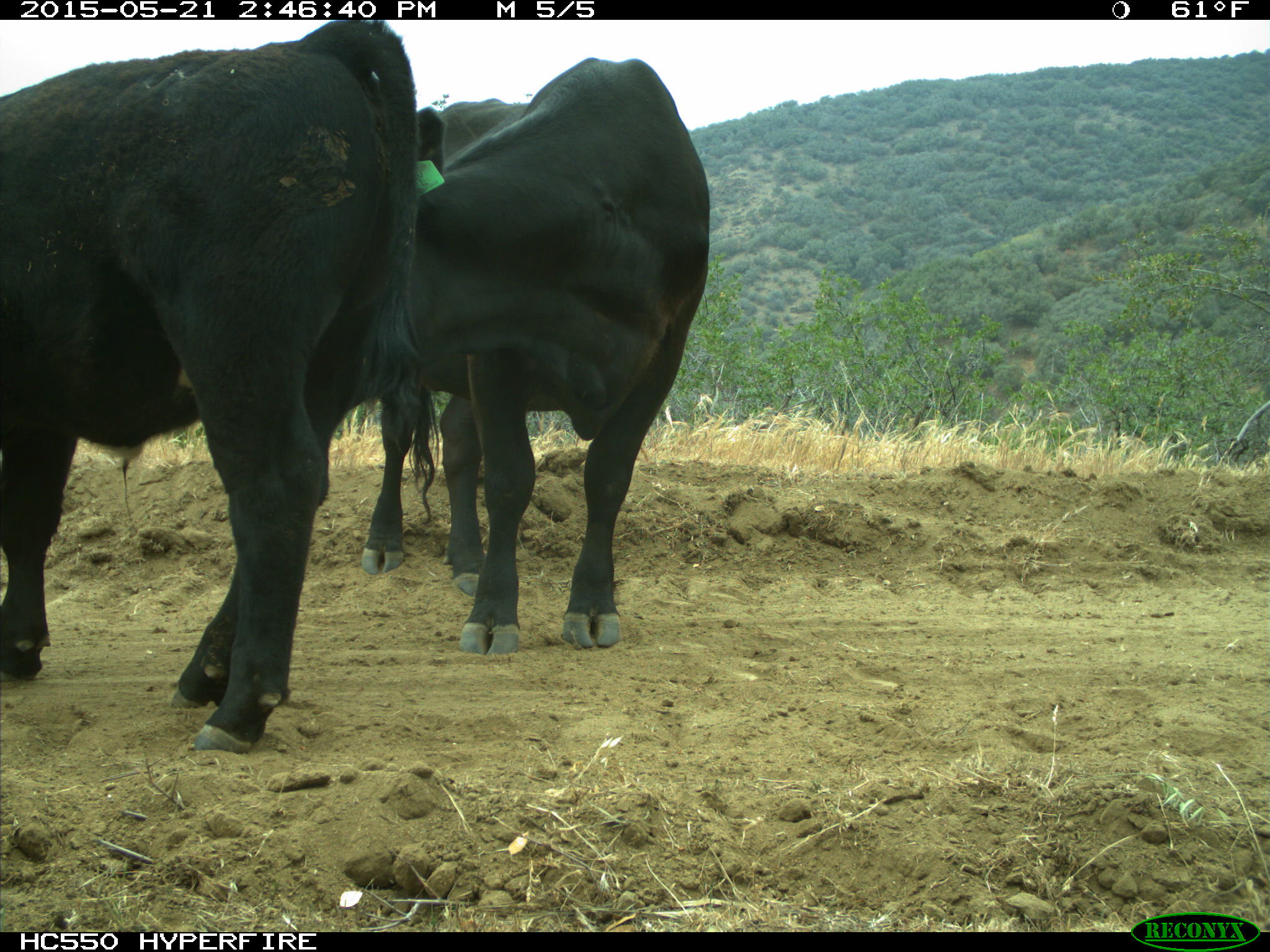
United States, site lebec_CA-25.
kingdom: Animalia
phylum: Chordata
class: Mammalia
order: Artiodactyla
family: Bovidae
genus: Bos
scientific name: Bos taurus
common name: domestic cow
Bos taurus (domestic cow).